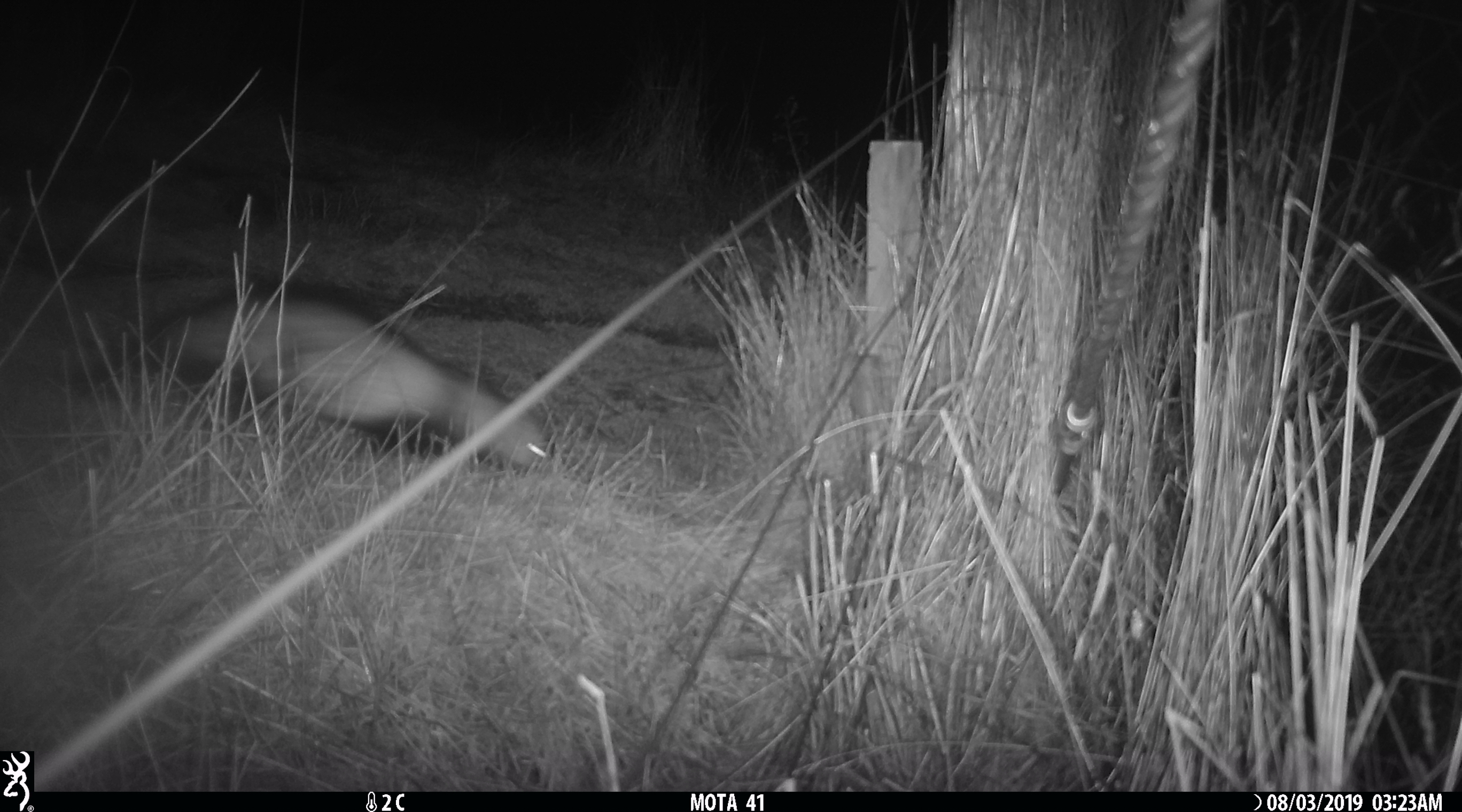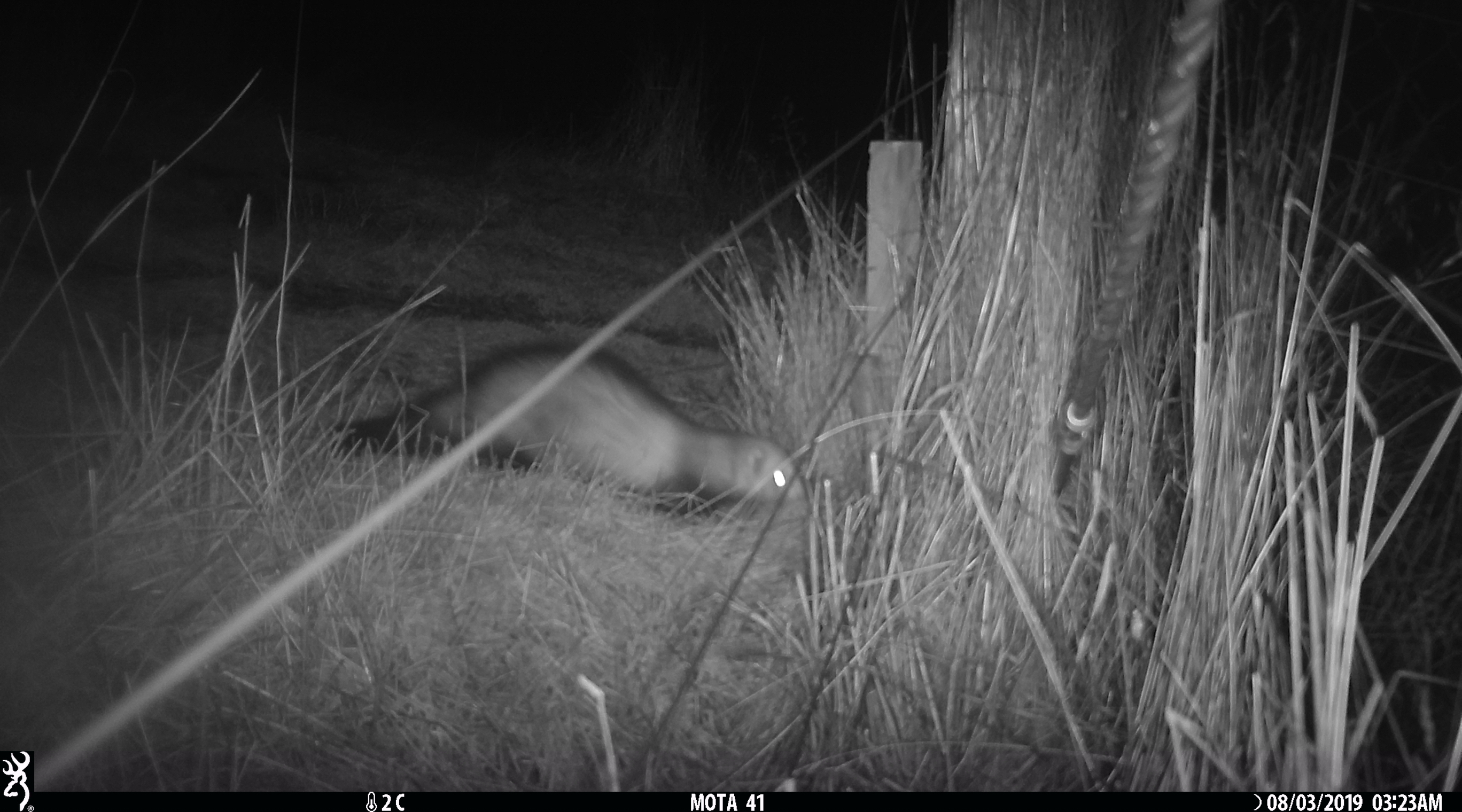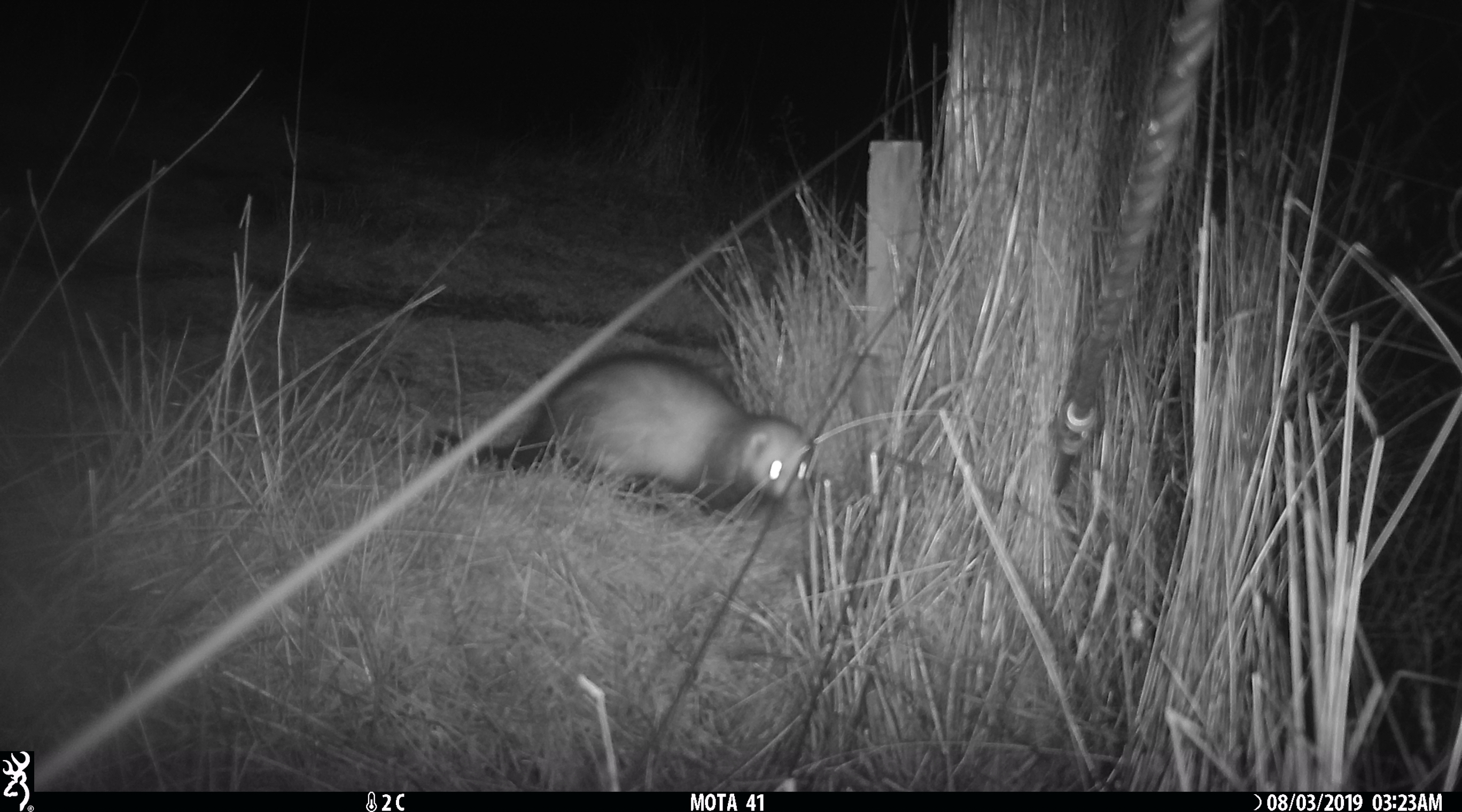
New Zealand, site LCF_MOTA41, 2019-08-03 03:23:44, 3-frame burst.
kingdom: Animalia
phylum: Chordata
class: Mammalia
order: Carnivora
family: Mustelidae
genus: Mustela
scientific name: Mustela furo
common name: ferret